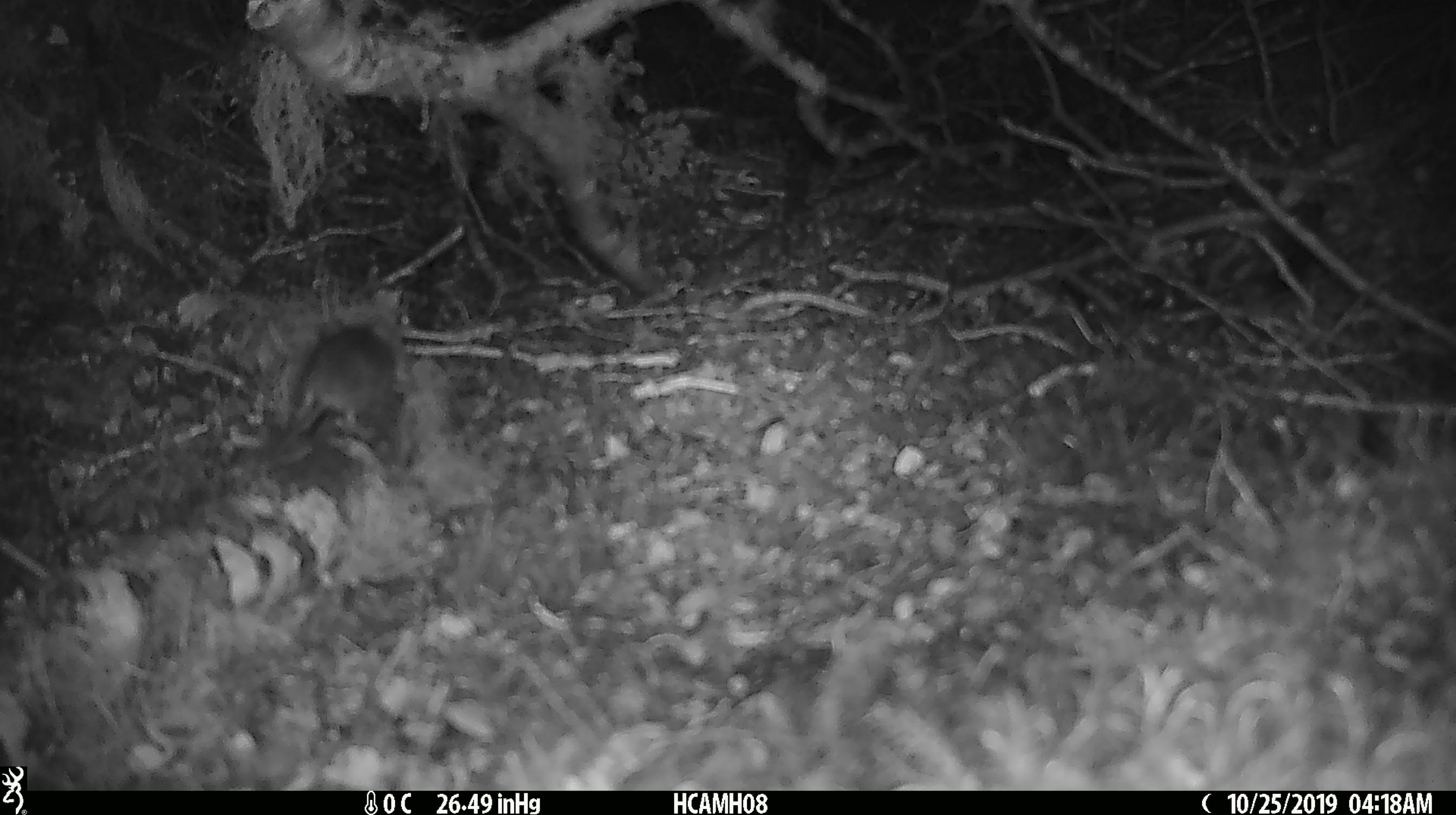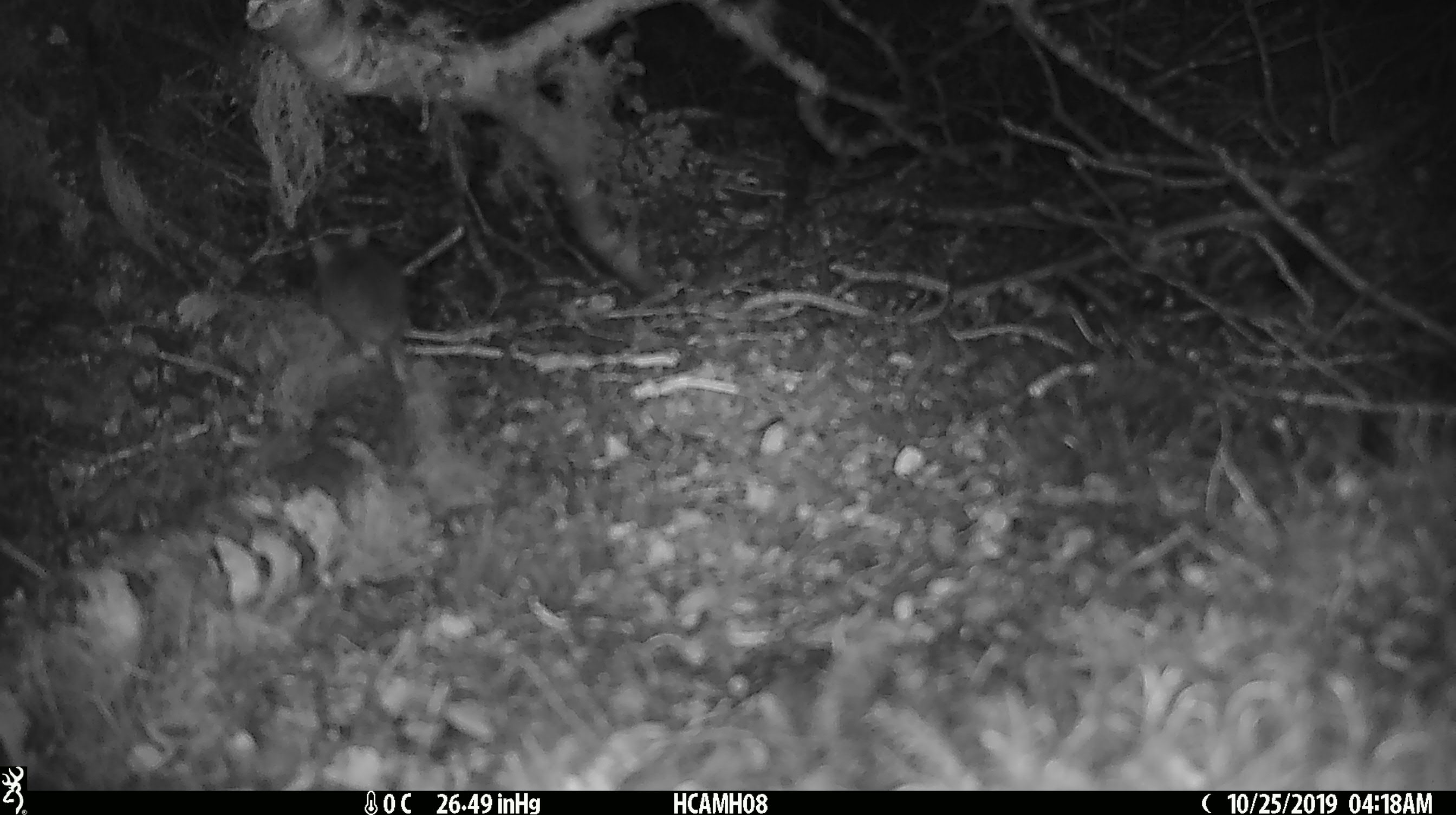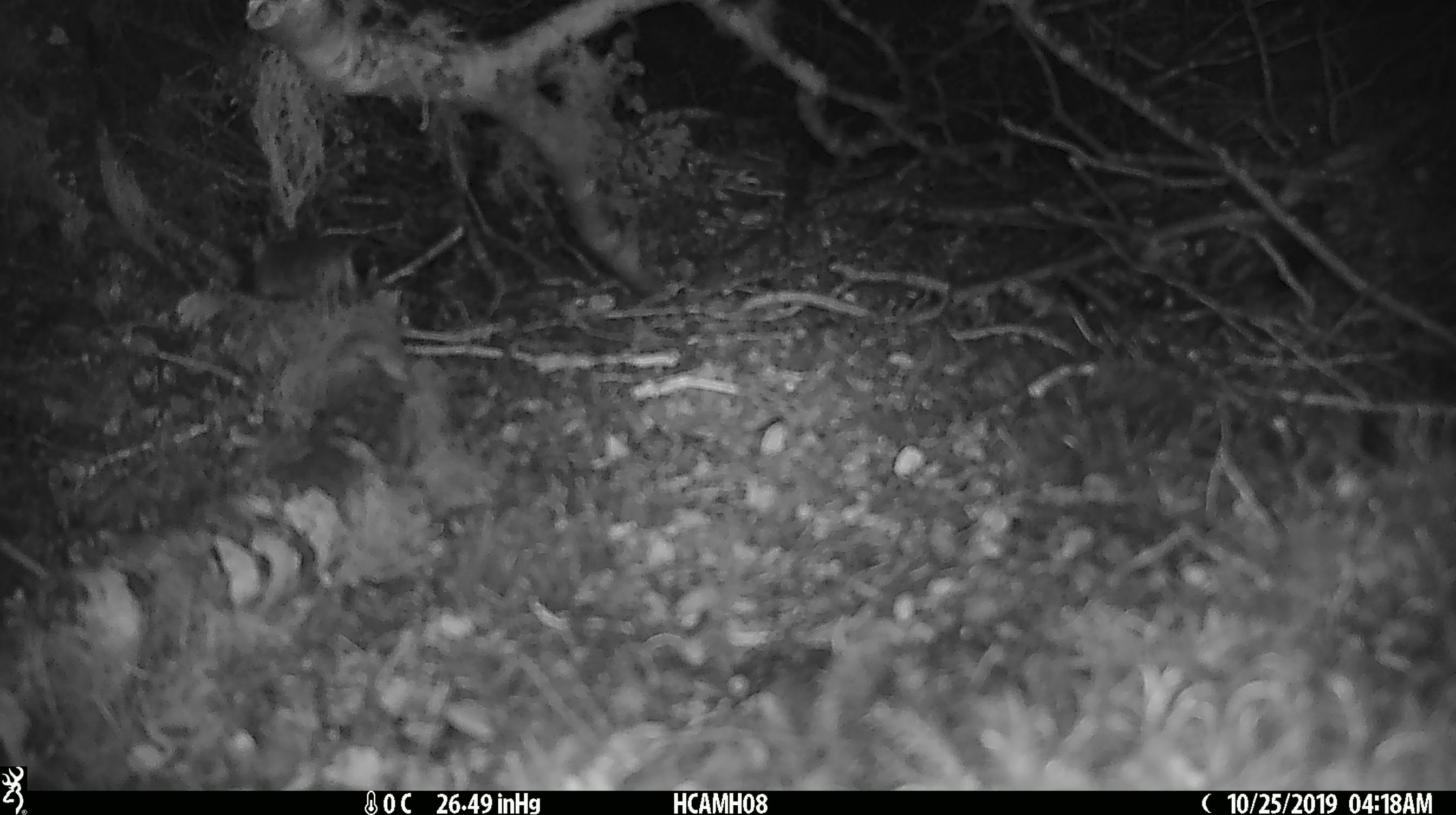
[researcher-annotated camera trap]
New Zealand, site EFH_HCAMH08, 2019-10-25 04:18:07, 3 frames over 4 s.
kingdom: Animalia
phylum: Chordata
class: Mammalia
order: Rodentia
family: Muridae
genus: Mus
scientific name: Mus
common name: mouse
Mouse (Mus).